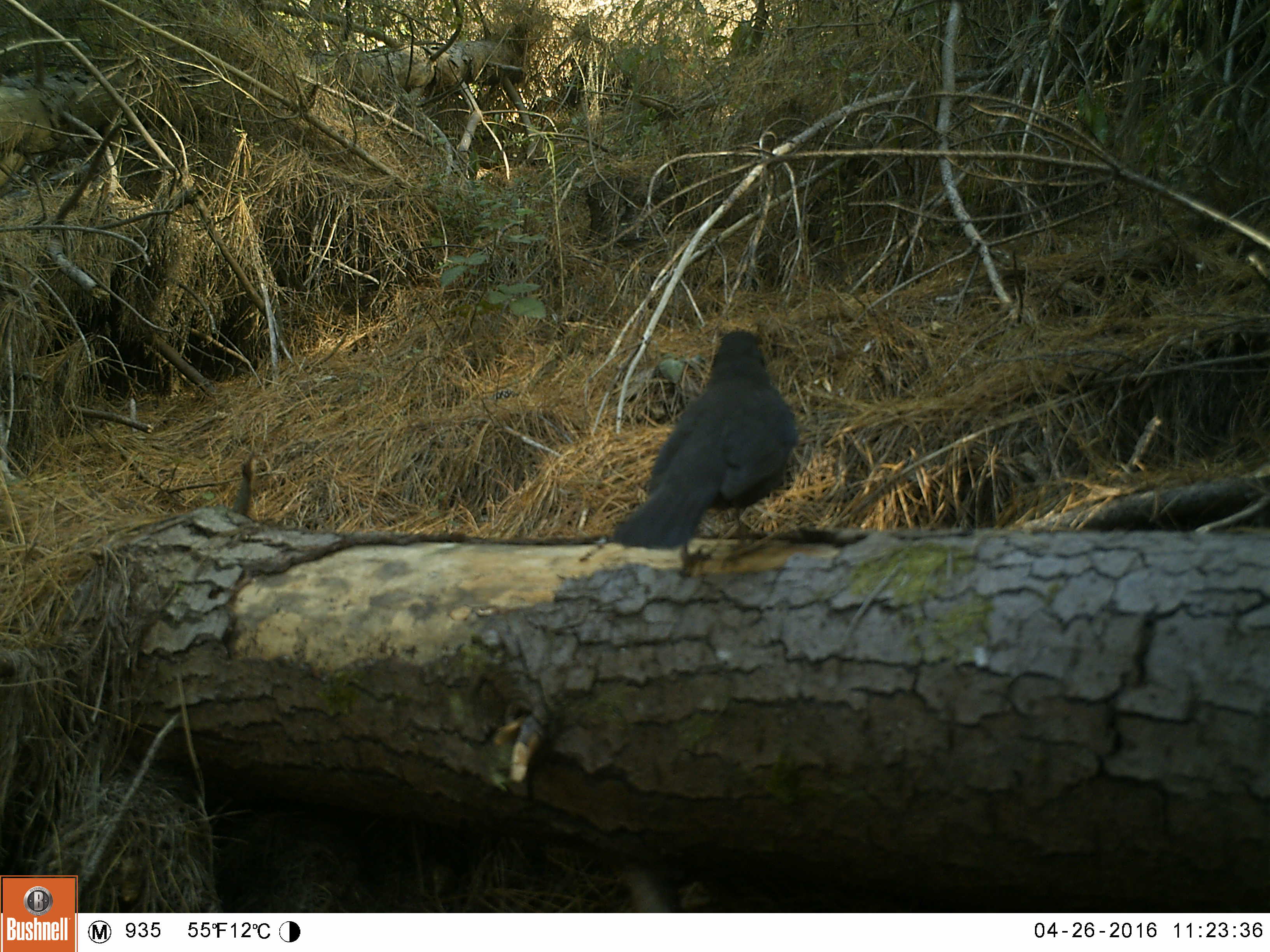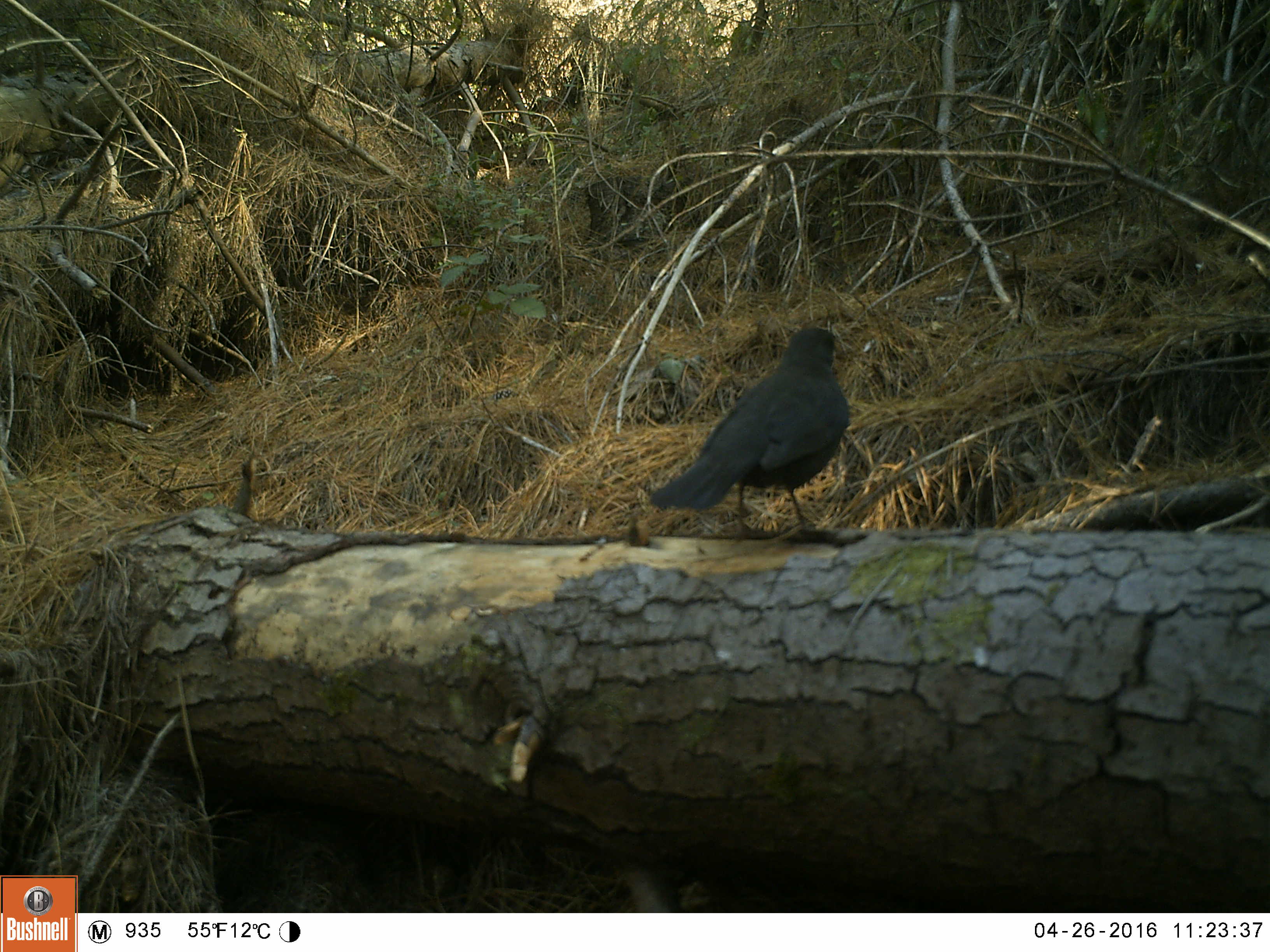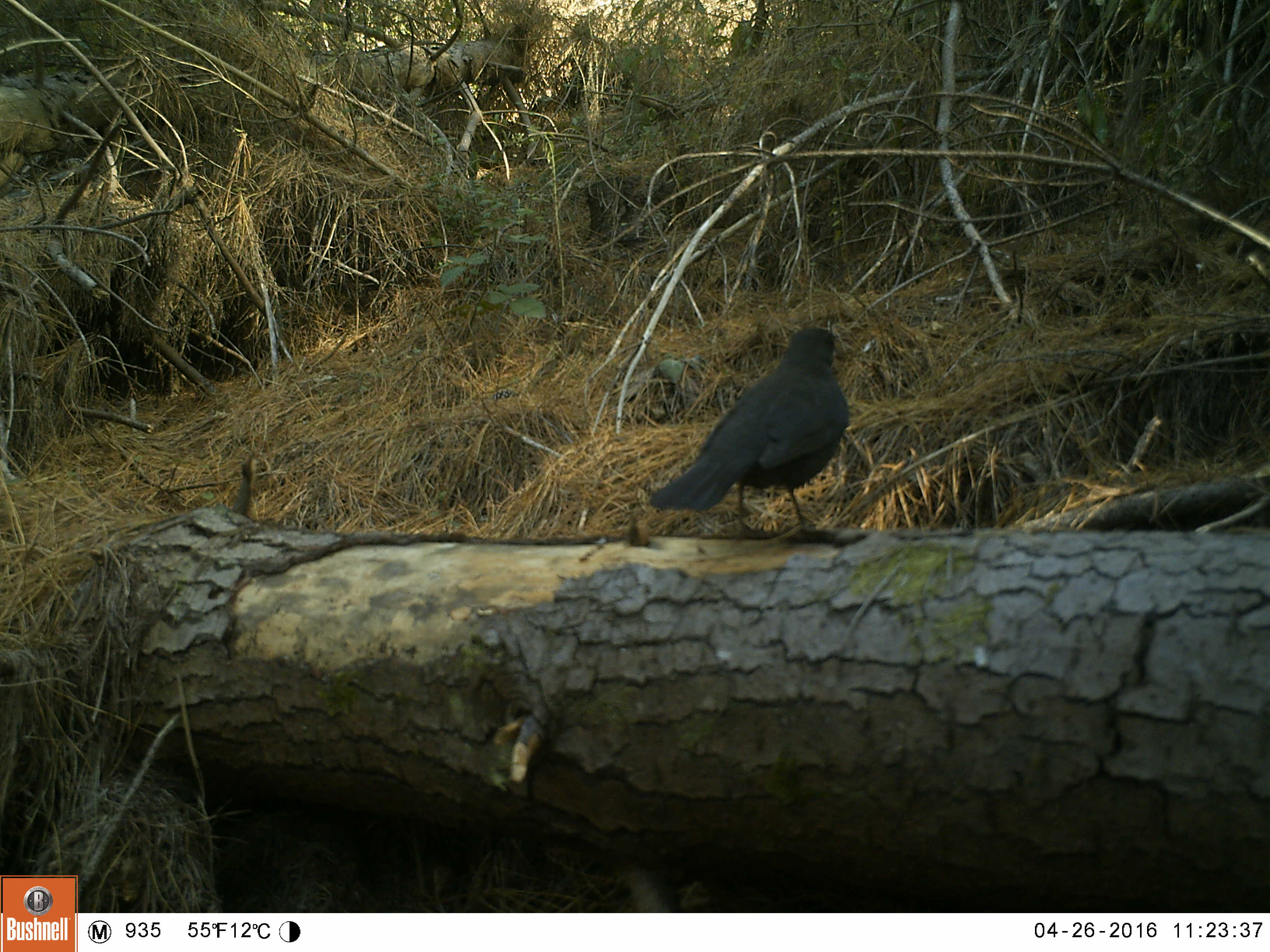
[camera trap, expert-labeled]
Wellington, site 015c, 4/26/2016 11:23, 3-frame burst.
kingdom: Animalia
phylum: Chordata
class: Aves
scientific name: Aves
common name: bird